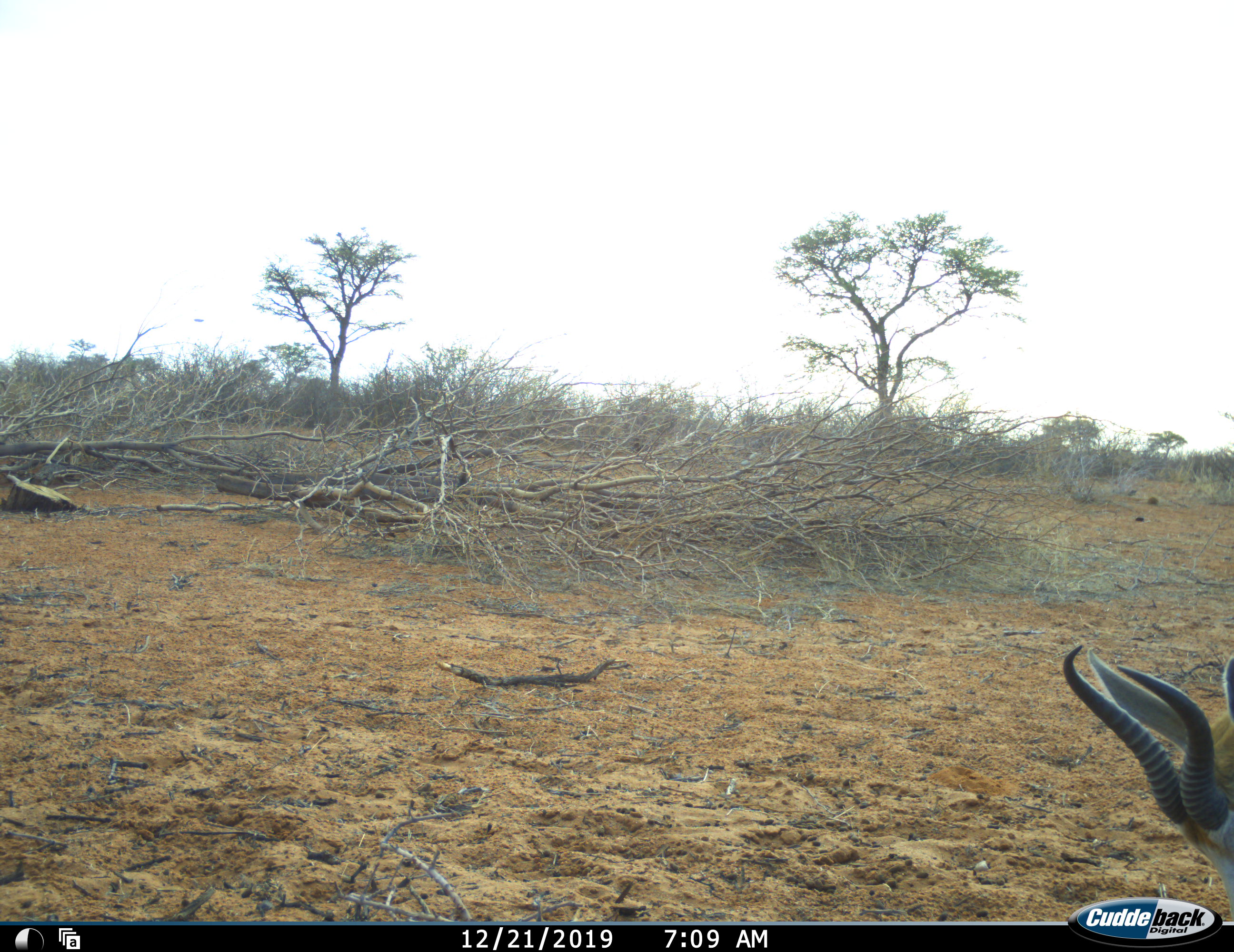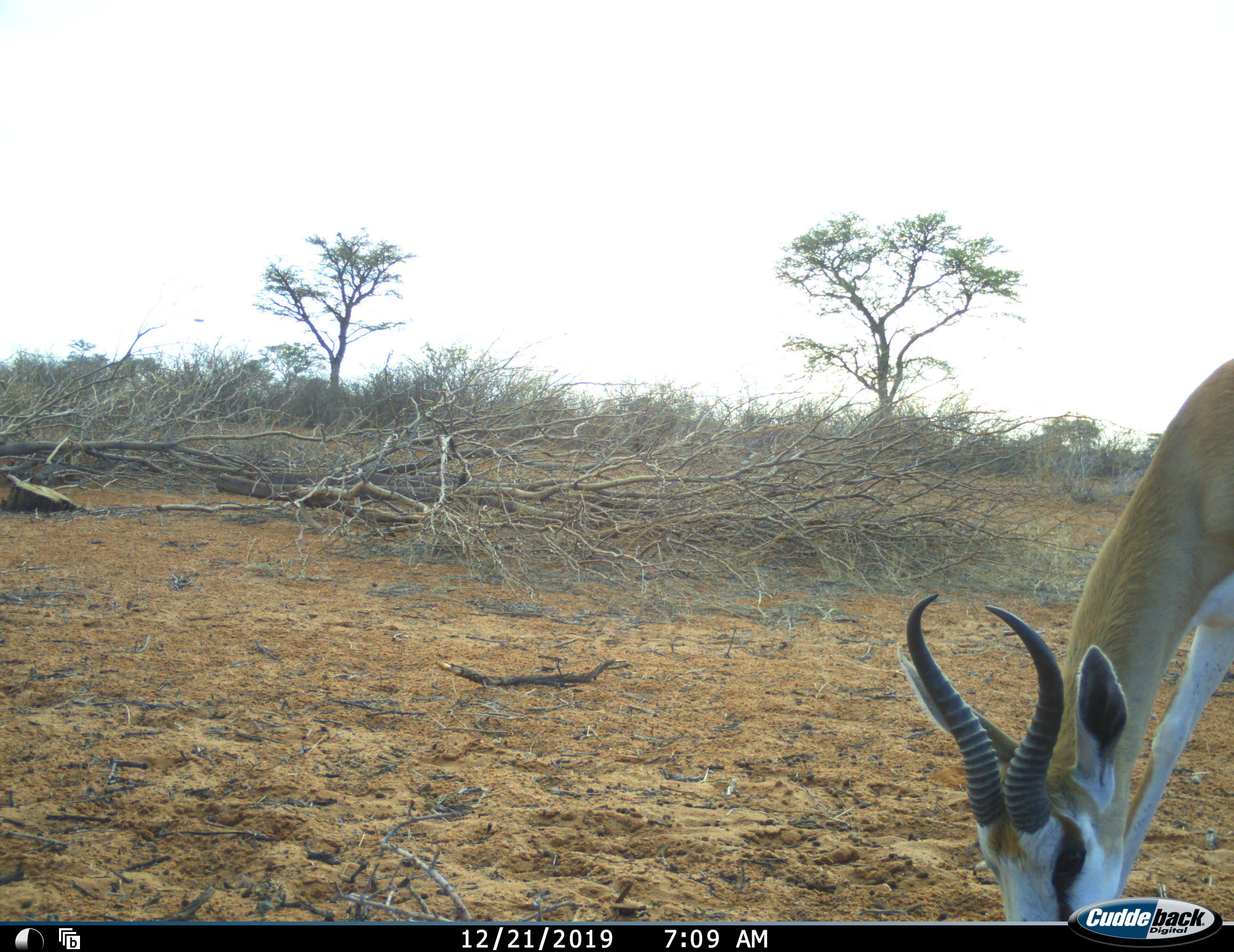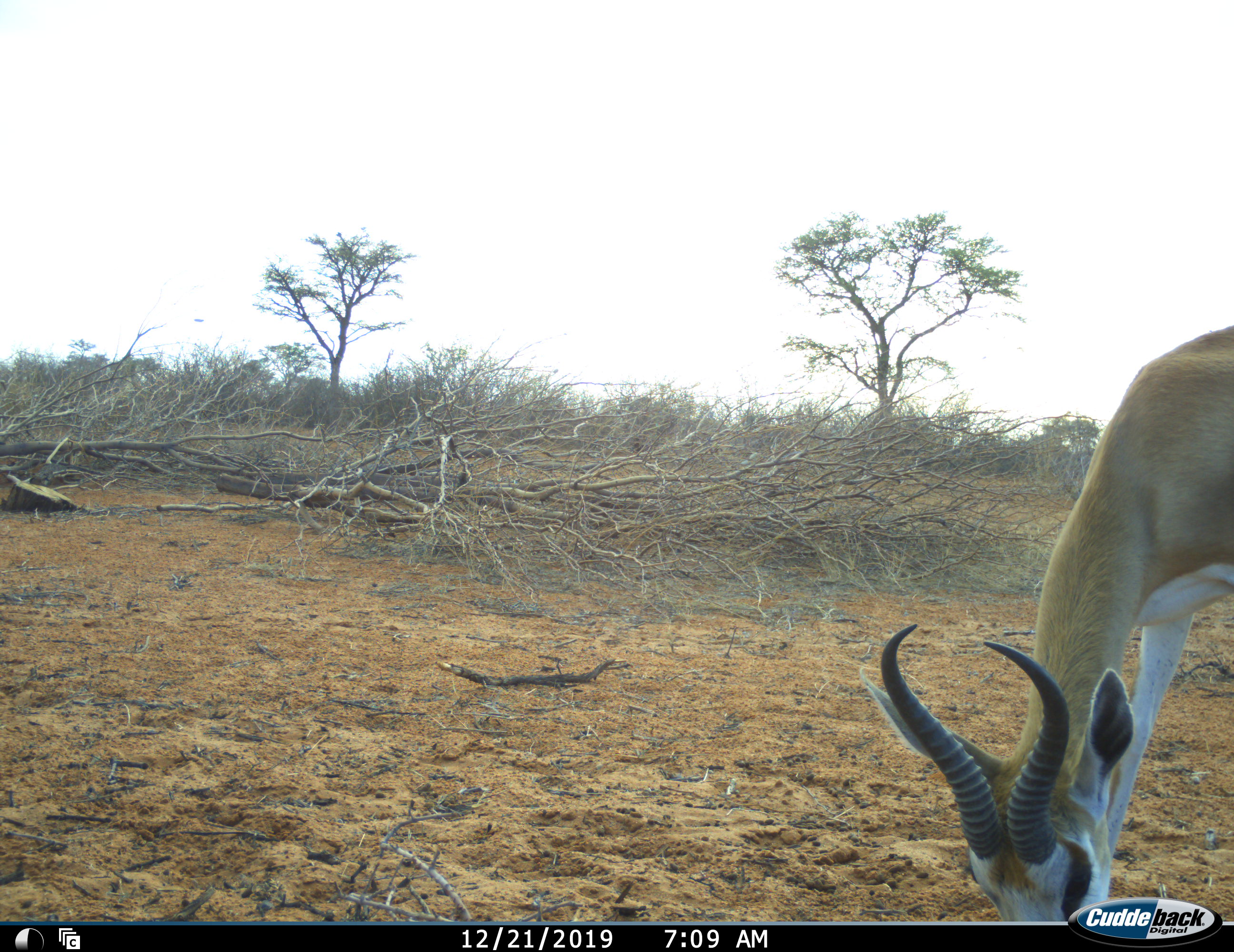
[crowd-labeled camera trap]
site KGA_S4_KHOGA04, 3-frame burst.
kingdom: Animalia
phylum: Chordata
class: Mammalia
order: Artiodactyla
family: Bovidae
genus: Antidorcas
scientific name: Antidorcas marsupialis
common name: springbok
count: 1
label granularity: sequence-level